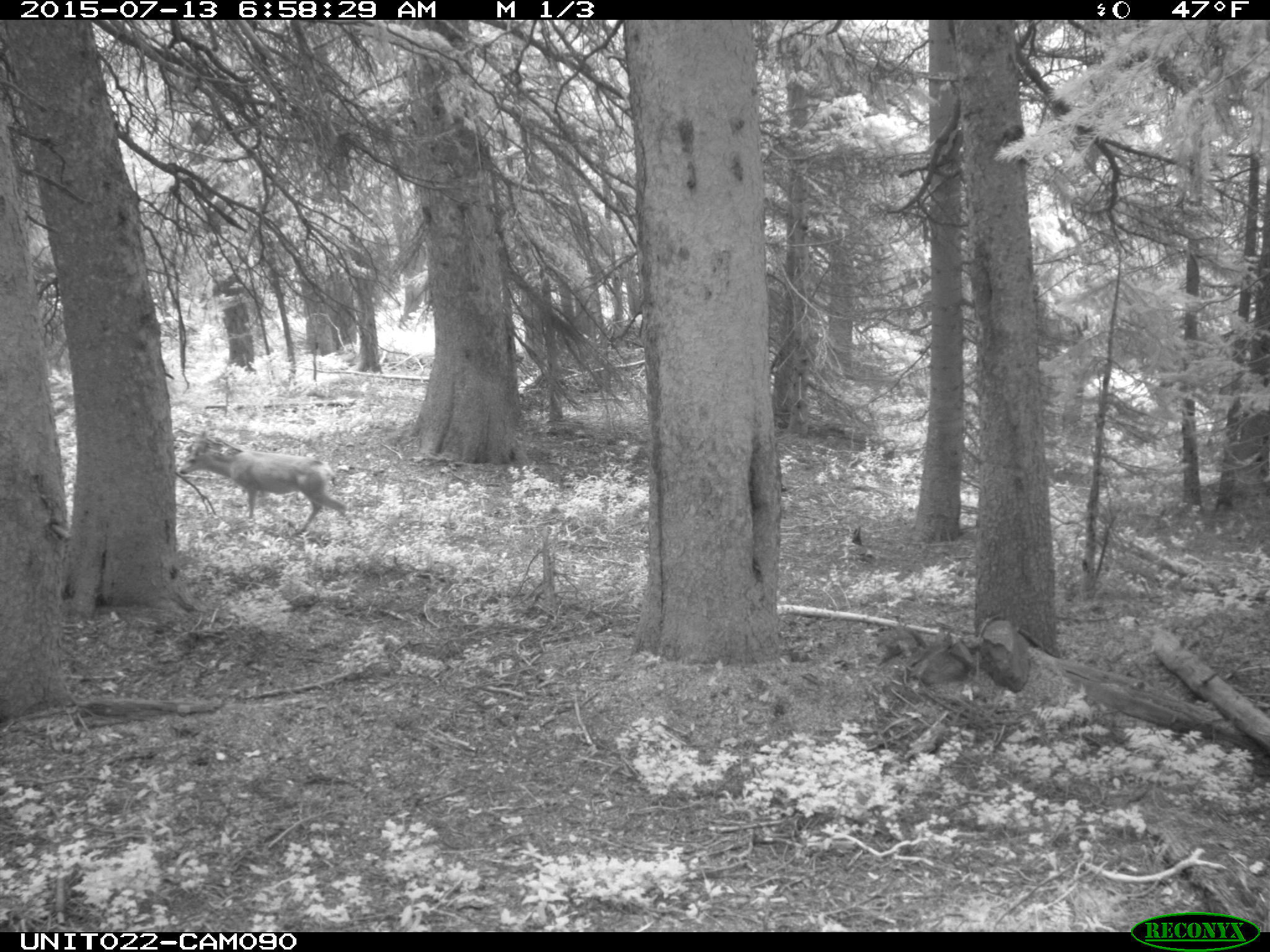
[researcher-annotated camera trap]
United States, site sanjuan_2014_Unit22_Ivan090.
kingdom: Animalia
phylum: Chordata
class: Mammalia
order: Artiodactyla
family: Cervidae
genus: Odocoileus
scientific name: Odocoileus hemionus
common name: mule deer